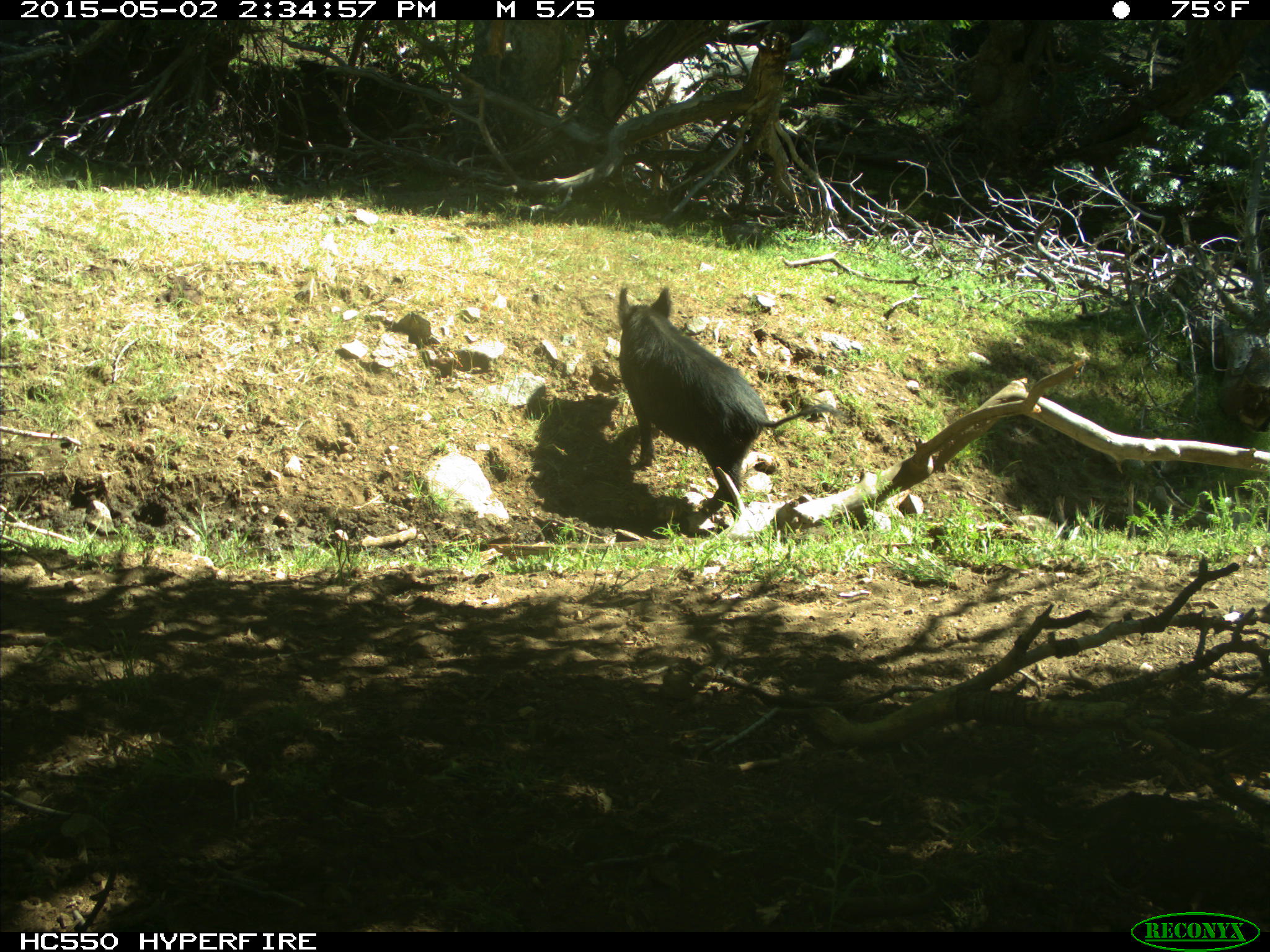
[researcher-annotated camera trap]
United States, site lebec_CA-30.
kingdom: Animalia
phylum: Chordata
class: Mammalia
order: Artiodactyla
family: Suidae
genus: Sus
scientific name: Sus scrofa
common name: wild boar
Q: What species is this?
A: Sus scrofa (wild boar).